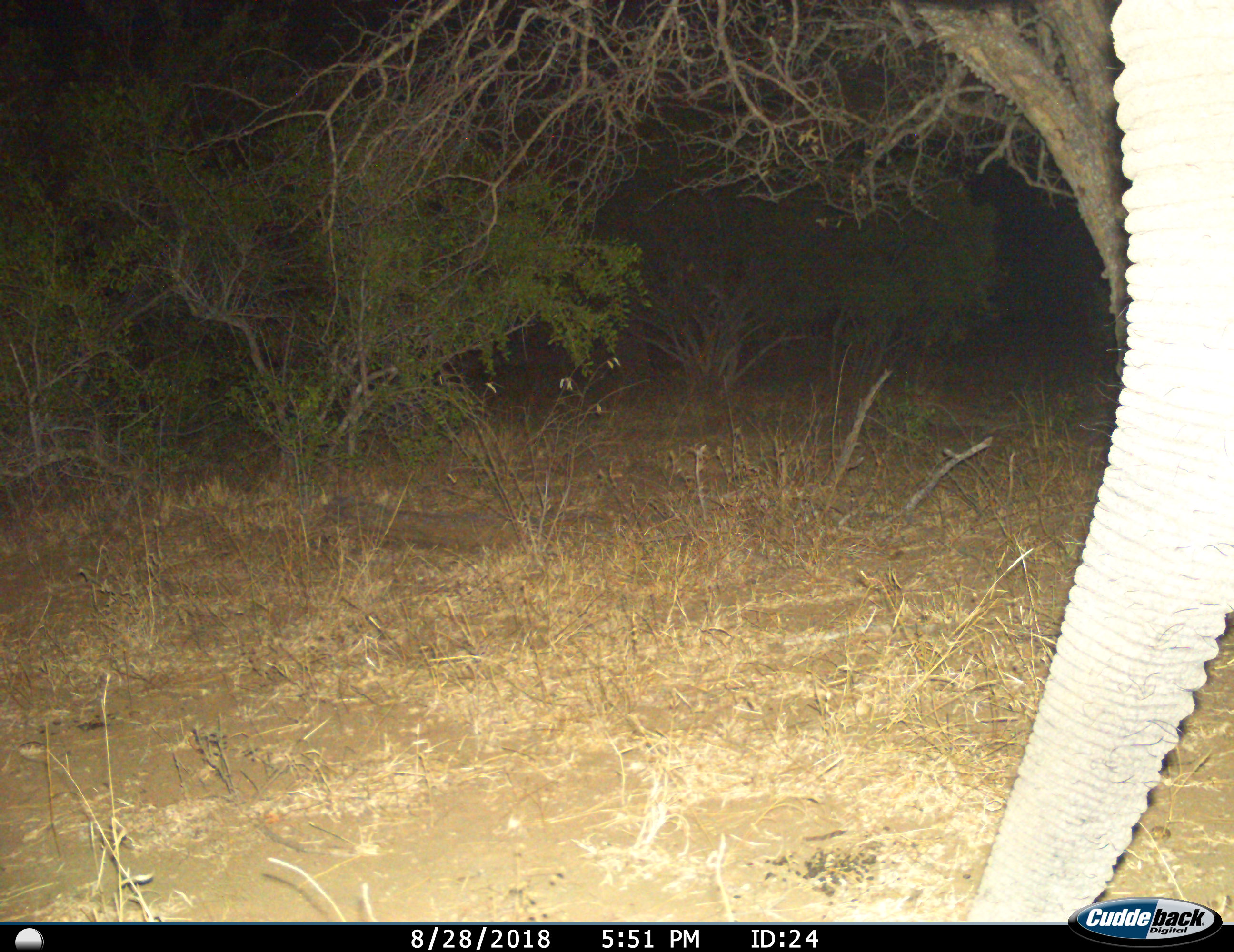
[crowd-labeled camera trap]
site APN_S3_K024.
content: unidentified animal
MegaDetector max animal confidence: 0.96